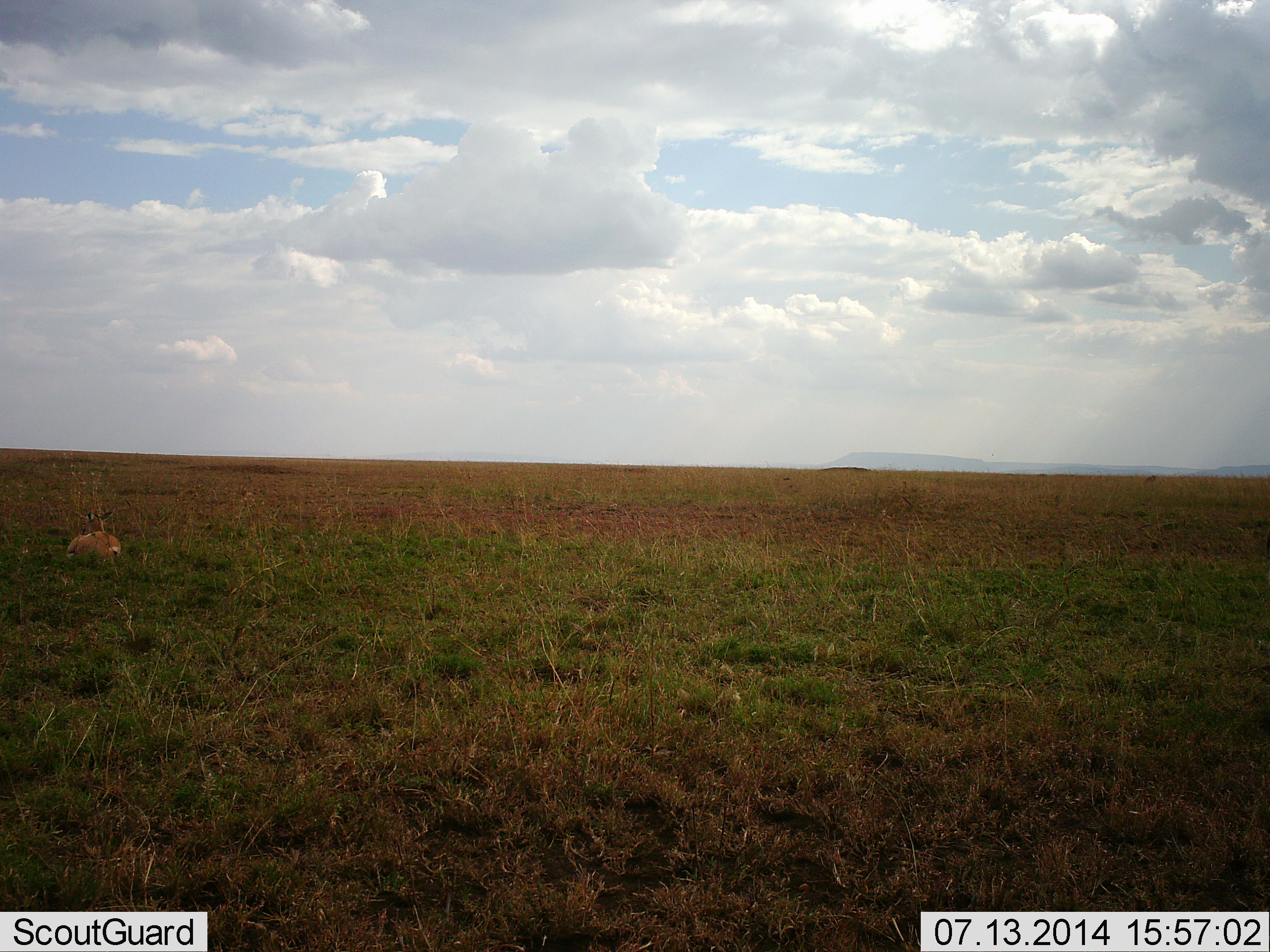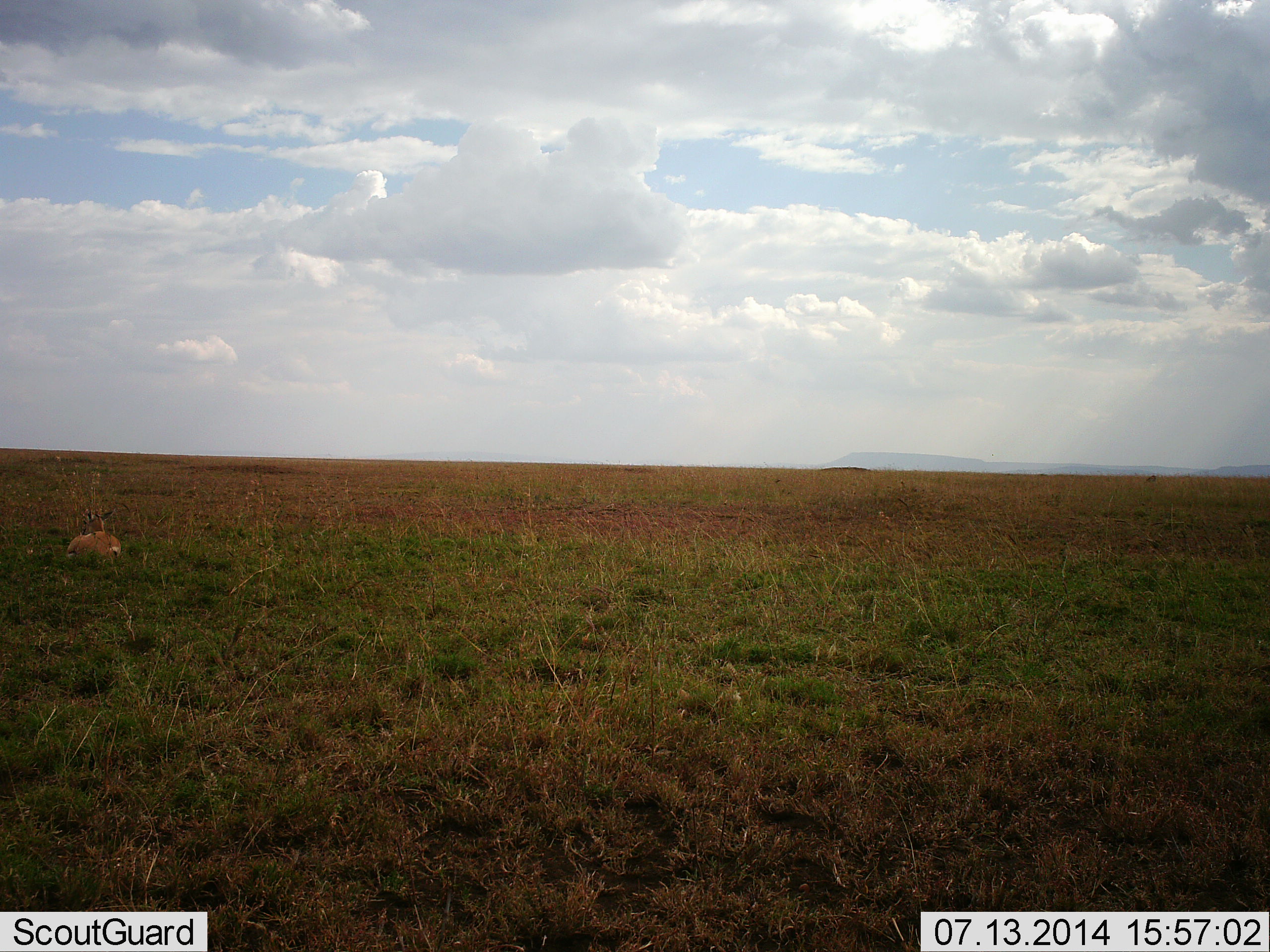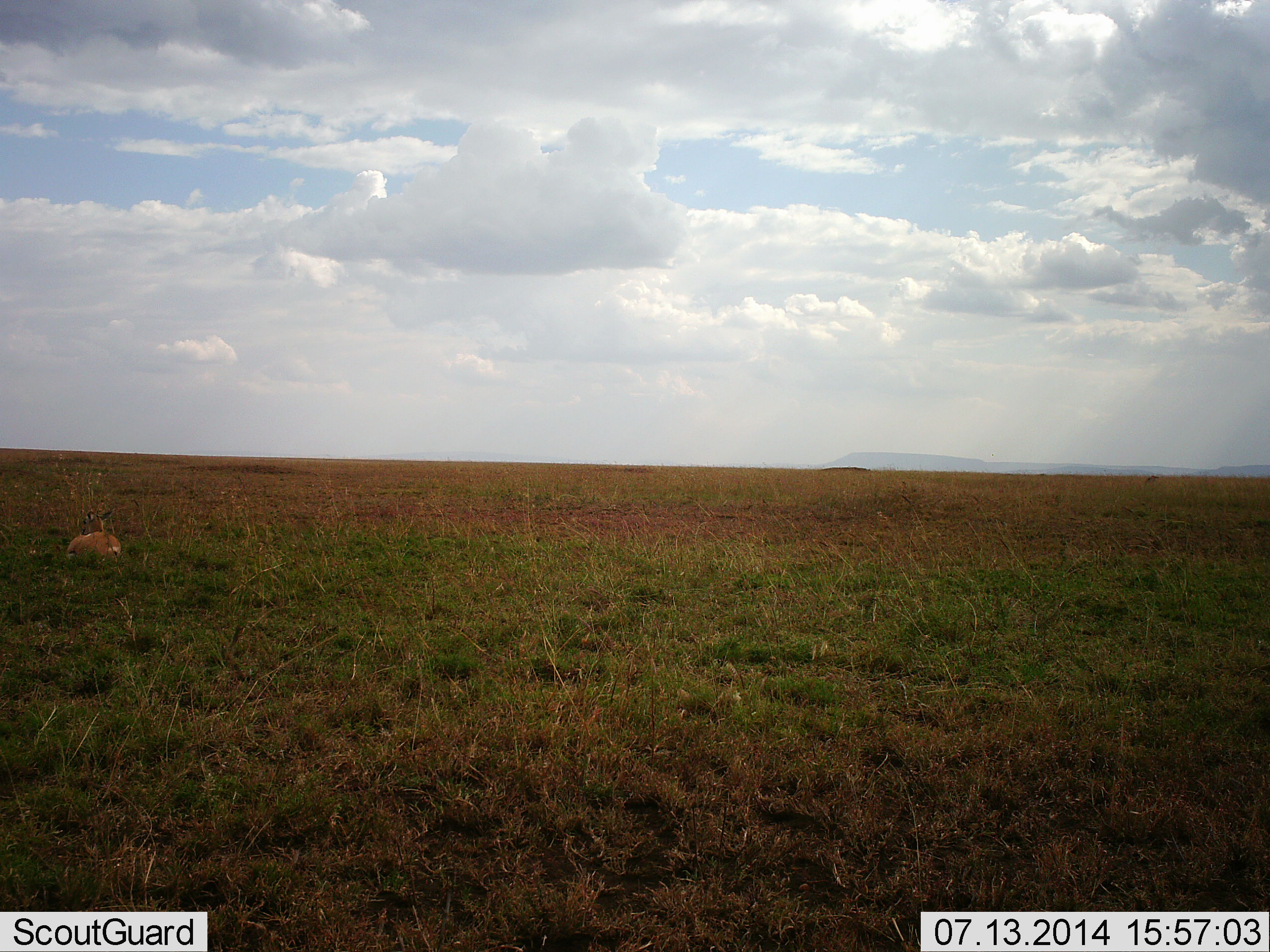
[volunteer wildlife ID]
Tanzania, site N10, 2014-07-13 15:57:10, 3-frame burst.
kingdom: Animalia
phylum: Chordata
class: Mammalia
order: Artiodactyla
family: Bovidae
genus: Eudorcas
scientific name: Eudorcas thomsonii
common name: thomson's gazelle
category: gazellethomsons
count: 1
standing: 0%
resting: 100%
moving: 0%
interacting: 0%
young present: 0%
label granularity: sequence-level